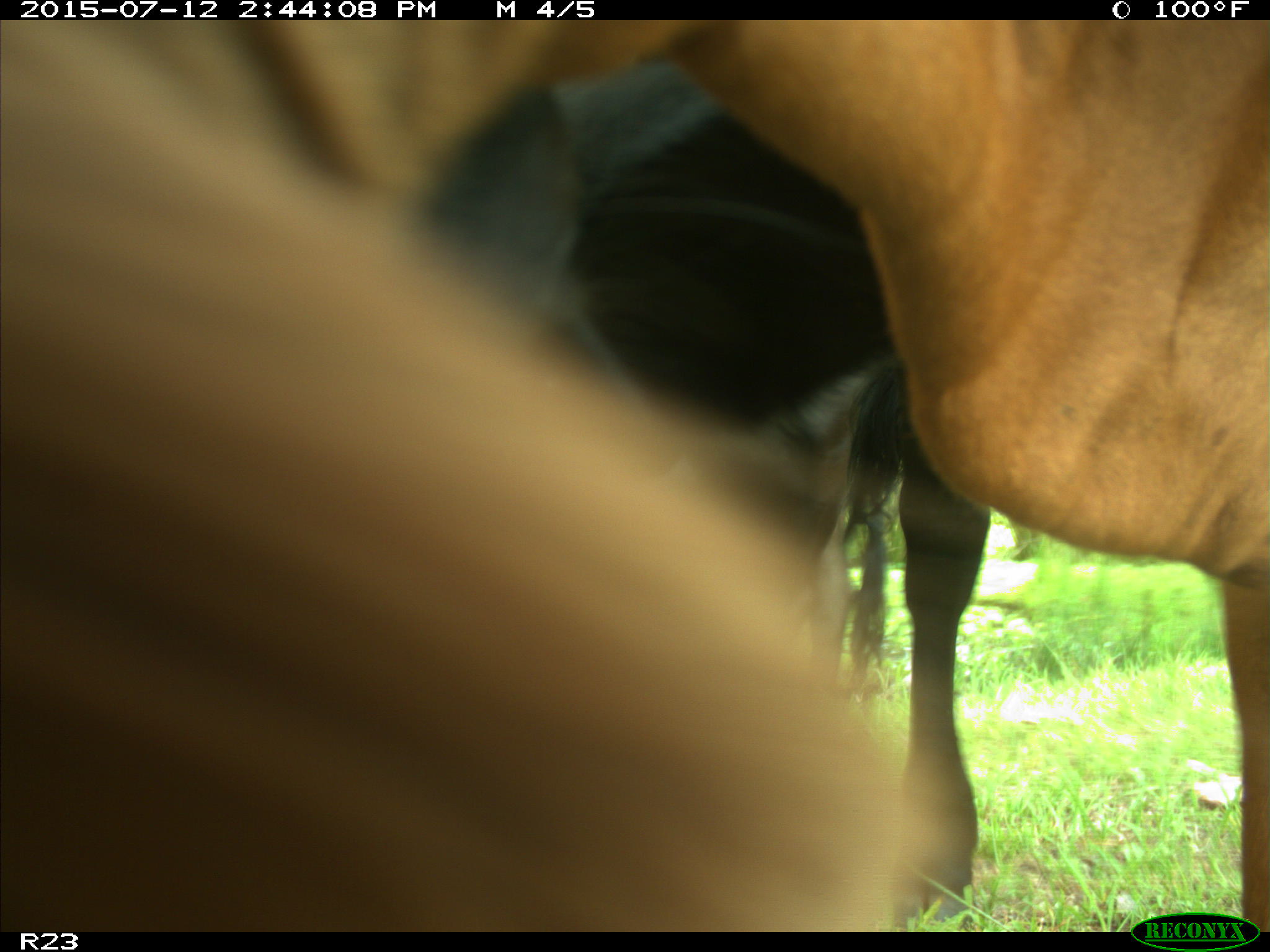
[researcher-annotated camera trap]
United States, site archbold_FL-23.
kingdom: Animalia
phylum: Chordata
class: Mammalia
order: Artiodactyla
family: Bovidae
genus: Bos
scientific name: Bos taurus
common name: domestic cow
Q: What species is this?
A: Bos taurus (domestic cow).